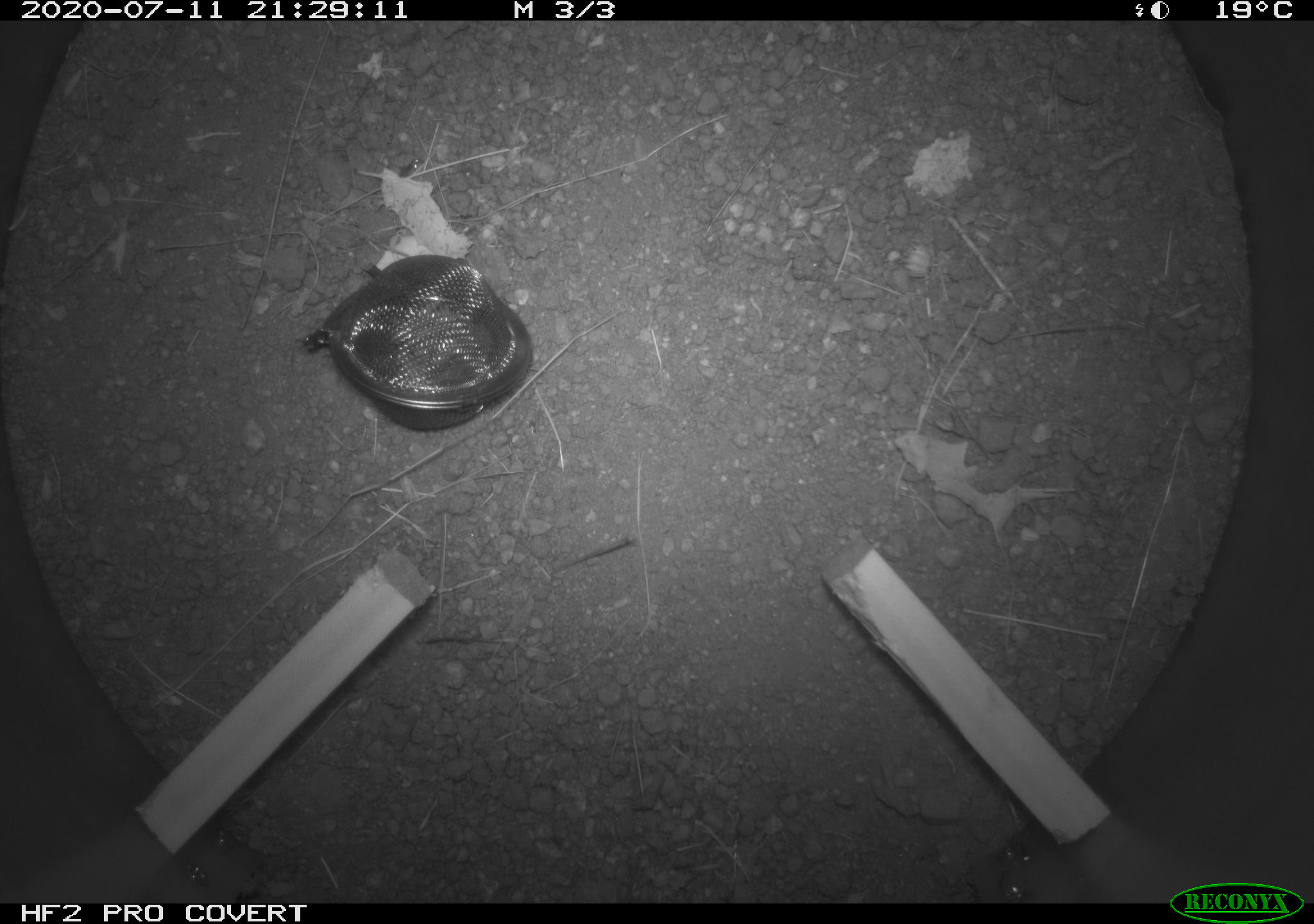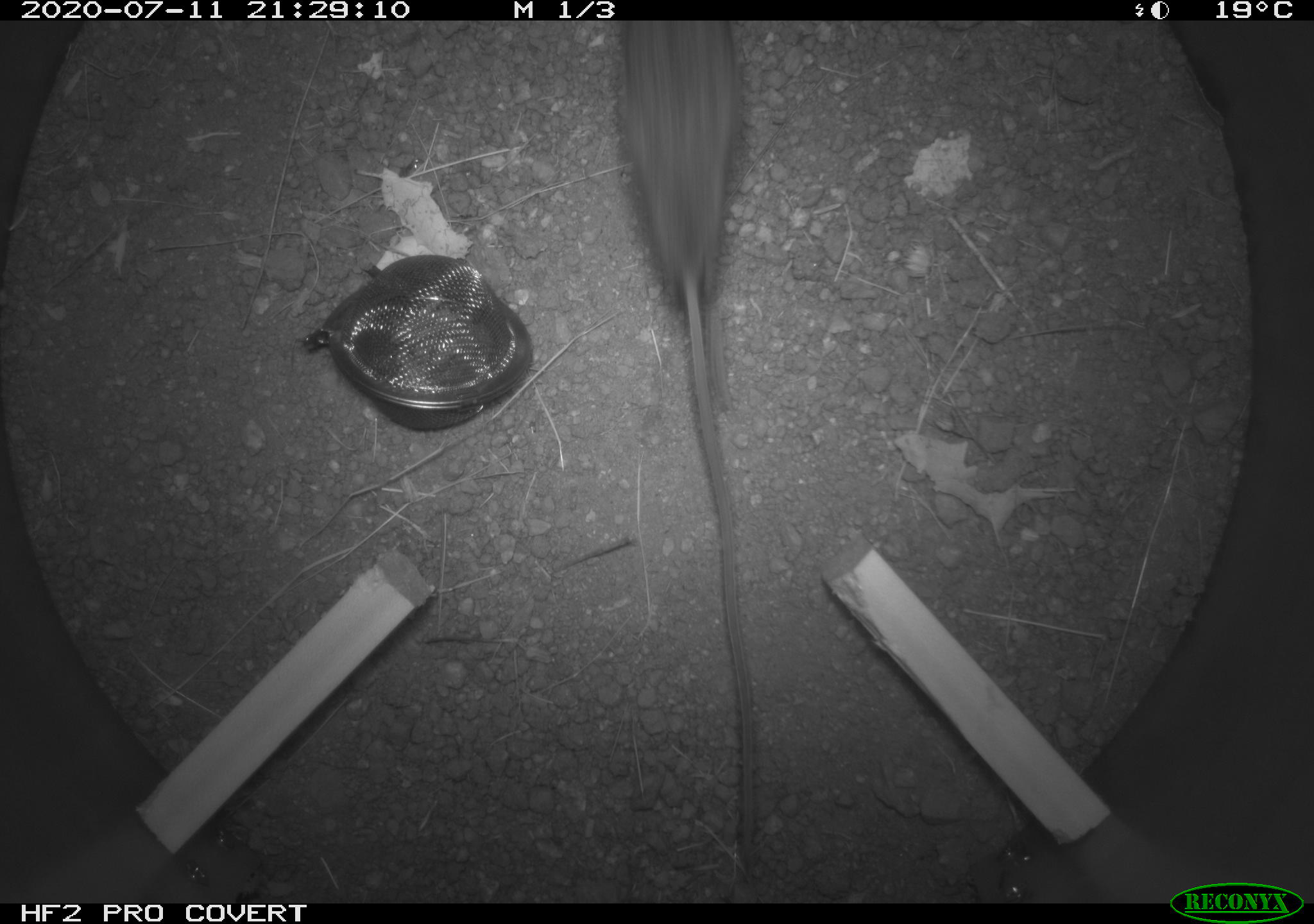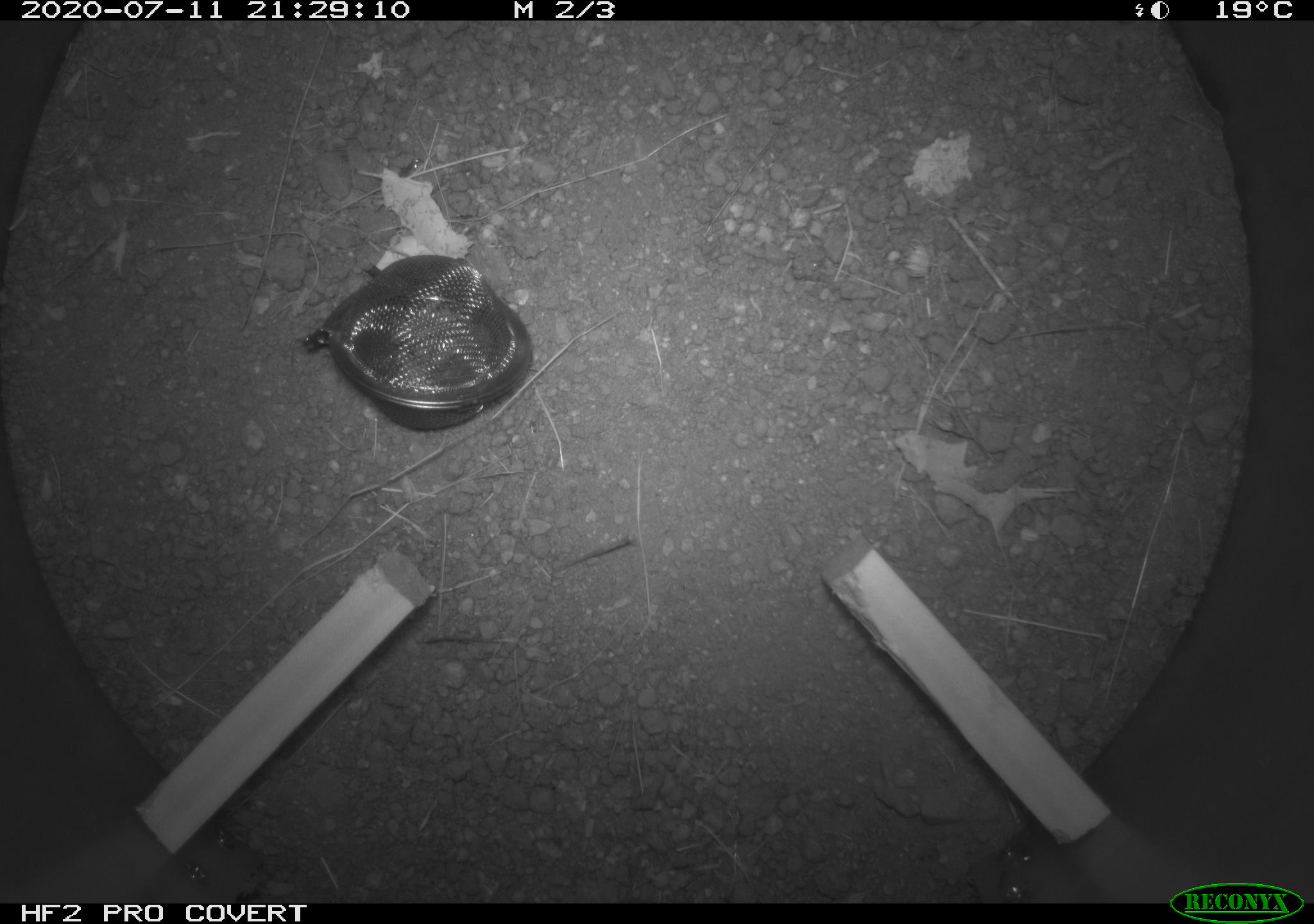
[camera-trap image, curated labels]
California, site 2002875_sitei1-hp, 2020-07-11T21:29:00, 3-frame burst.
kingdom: Animalia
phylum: Chordata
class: Mammalia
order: Rodentia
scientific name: Rodentia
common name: rodent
Rodent (Rodentia).